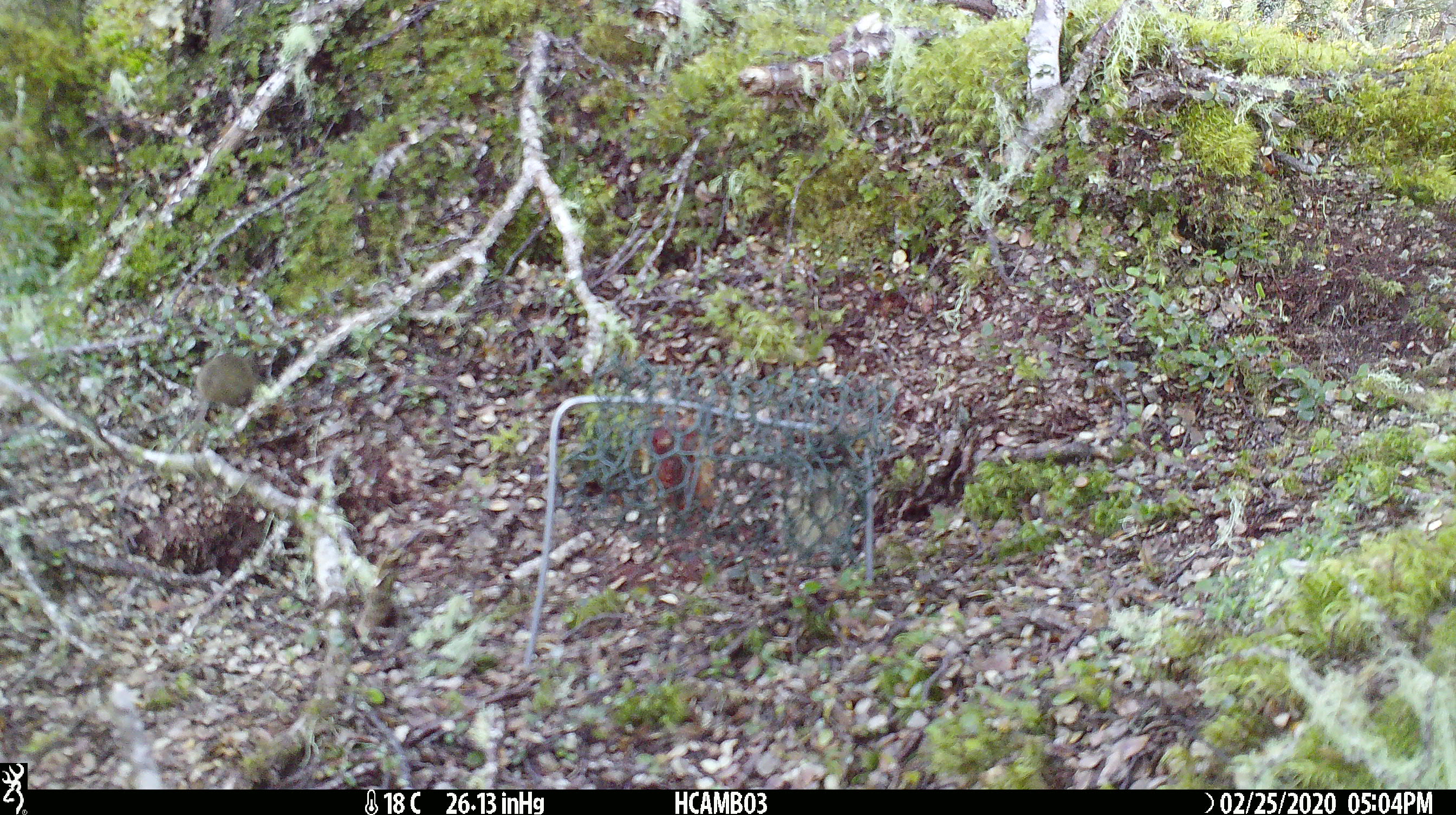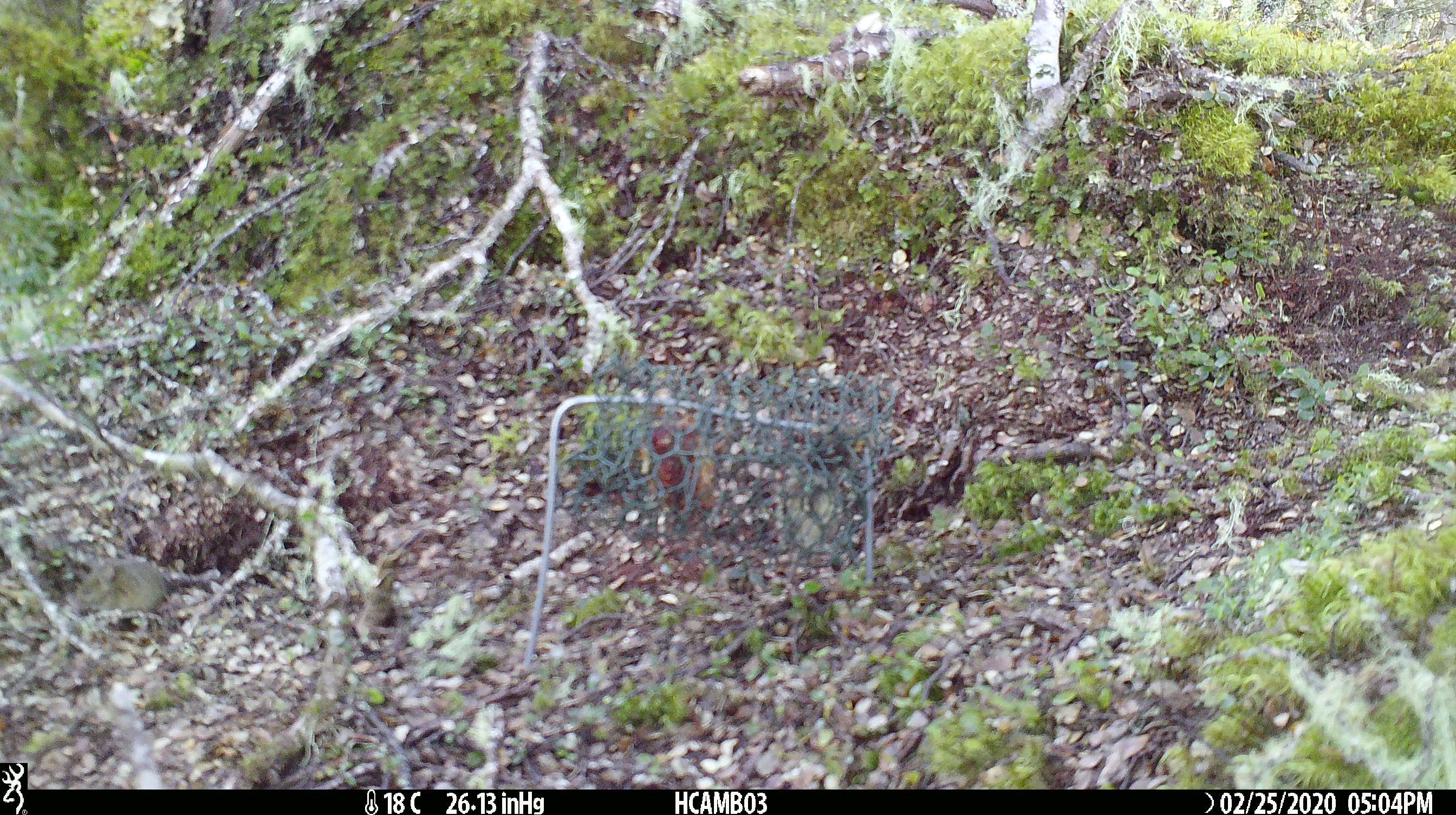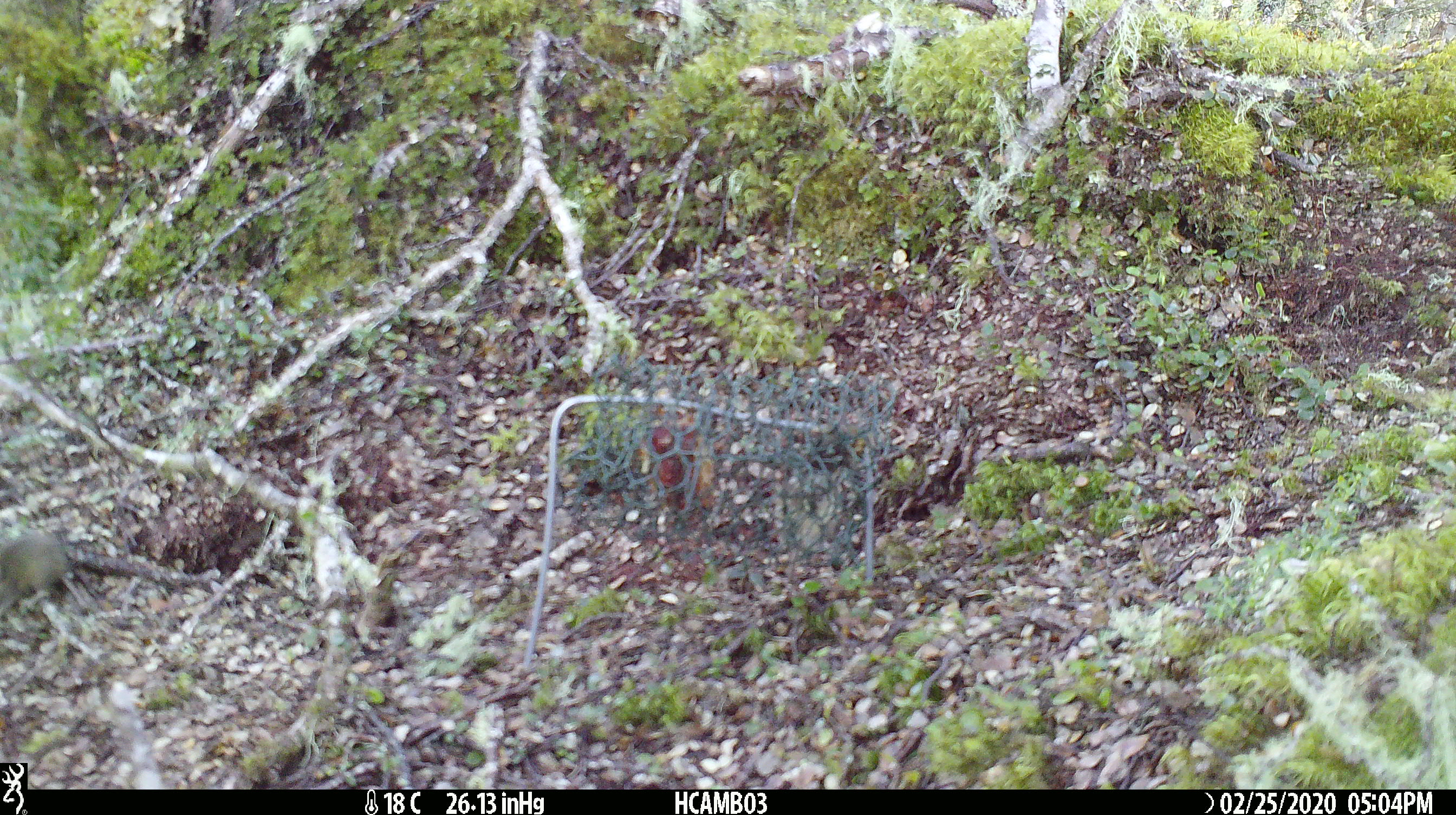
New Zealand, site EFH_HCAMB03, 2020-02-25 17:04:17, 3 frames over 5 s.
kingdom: Animalia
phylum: Chordata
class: Mammalia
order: Rodentia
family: Muridae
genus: Mus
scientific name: Mus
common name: mouse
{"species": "mouse (Mus)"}